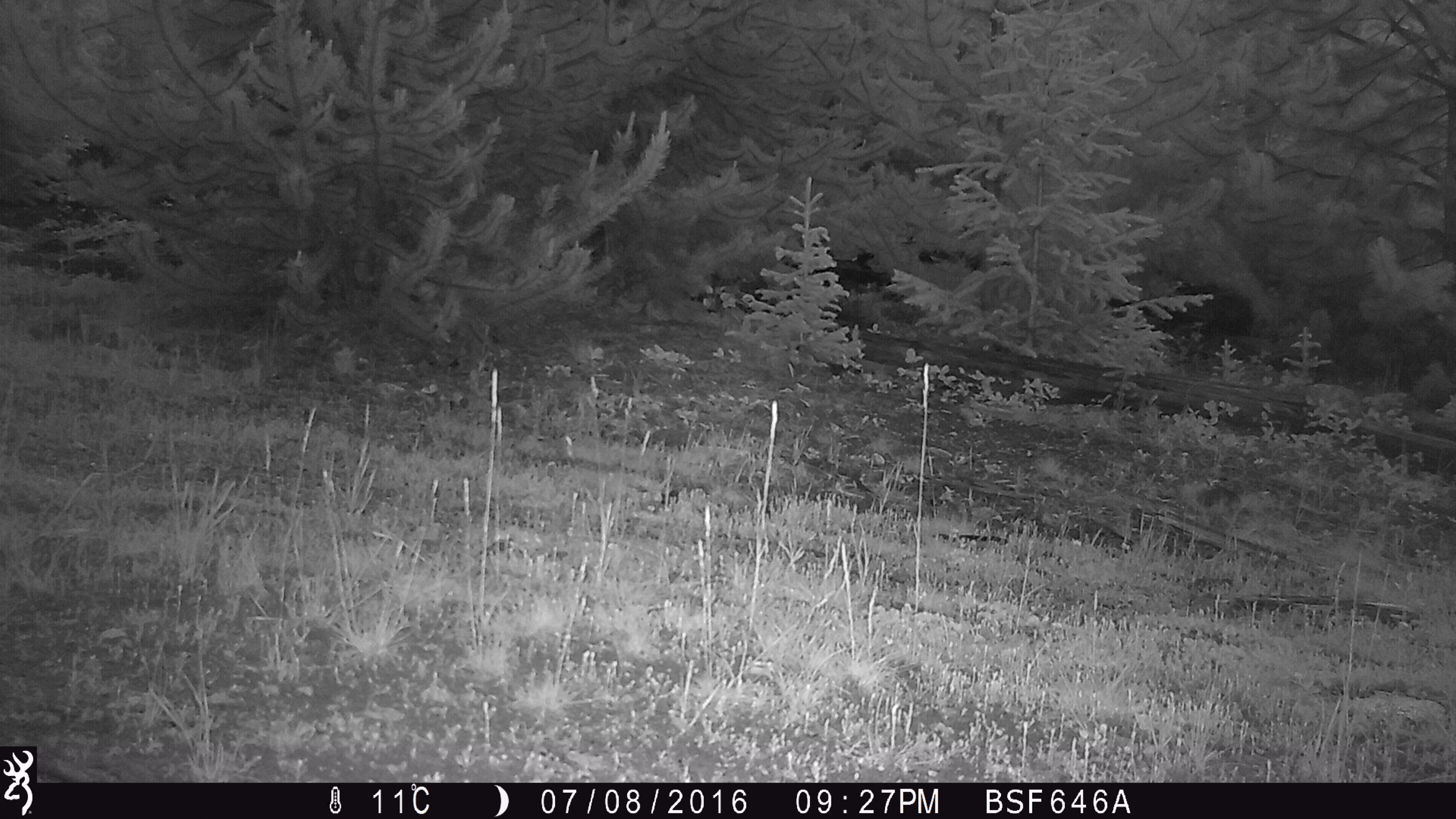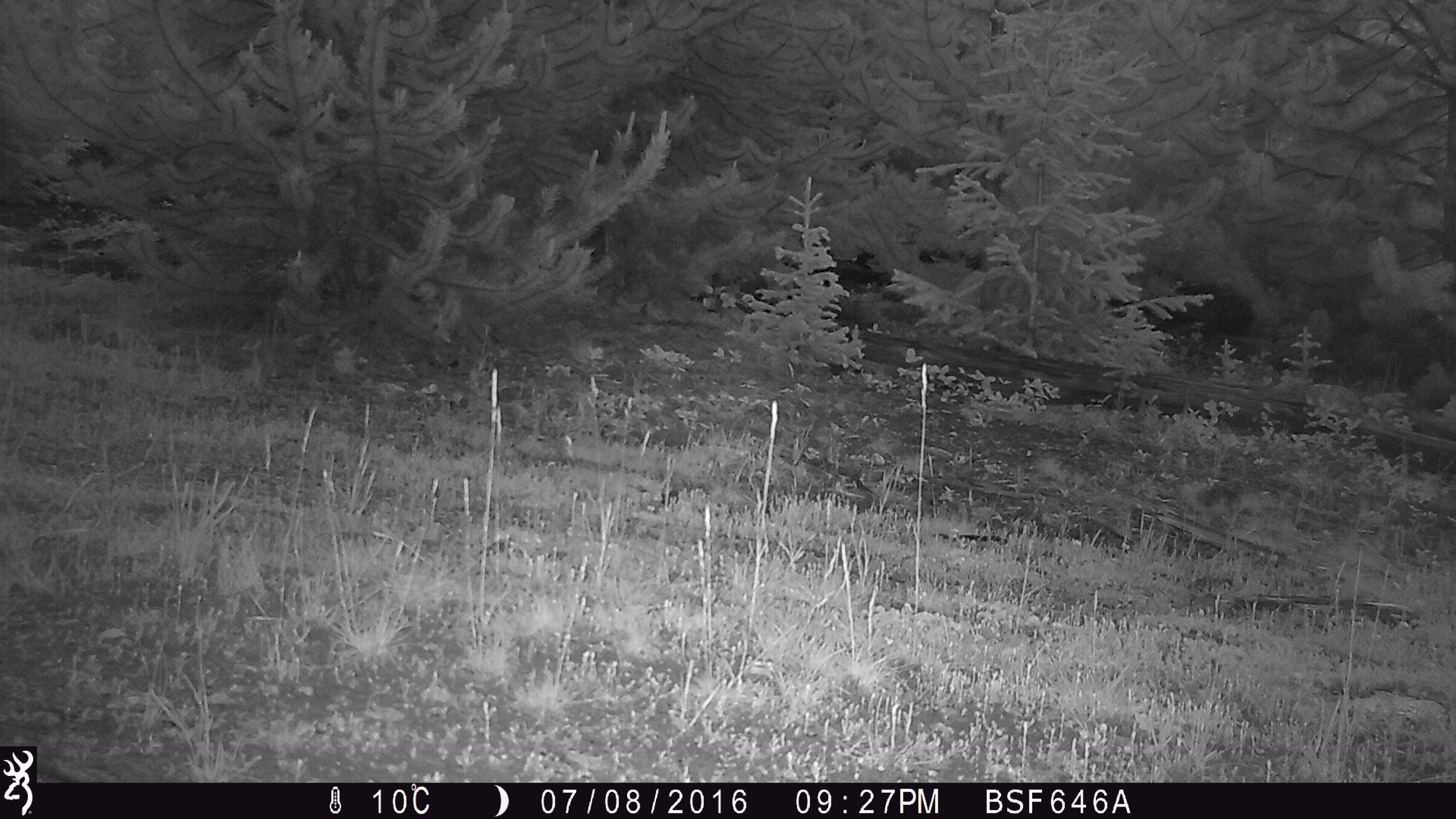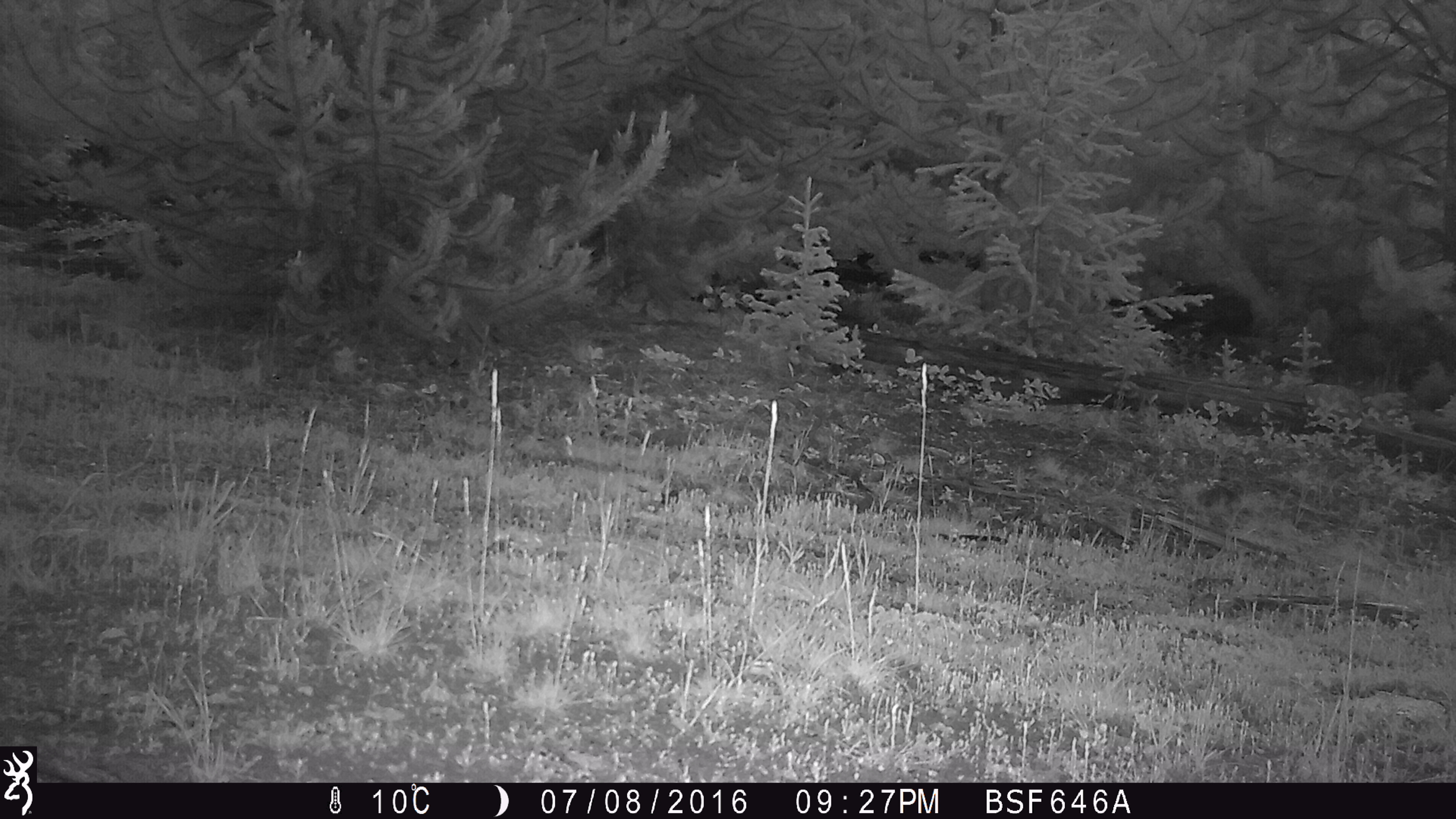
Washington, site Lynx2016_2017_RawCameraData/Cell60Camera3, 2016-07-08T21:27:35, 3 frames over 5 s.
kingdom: Animalia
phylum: Chordata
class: Mammalia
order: Lagomorpha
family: Leporidae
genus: Lepus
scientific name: Lepus americanus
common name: snowshoe hare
Lepus americanus (snowshoe hare). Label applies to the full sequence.